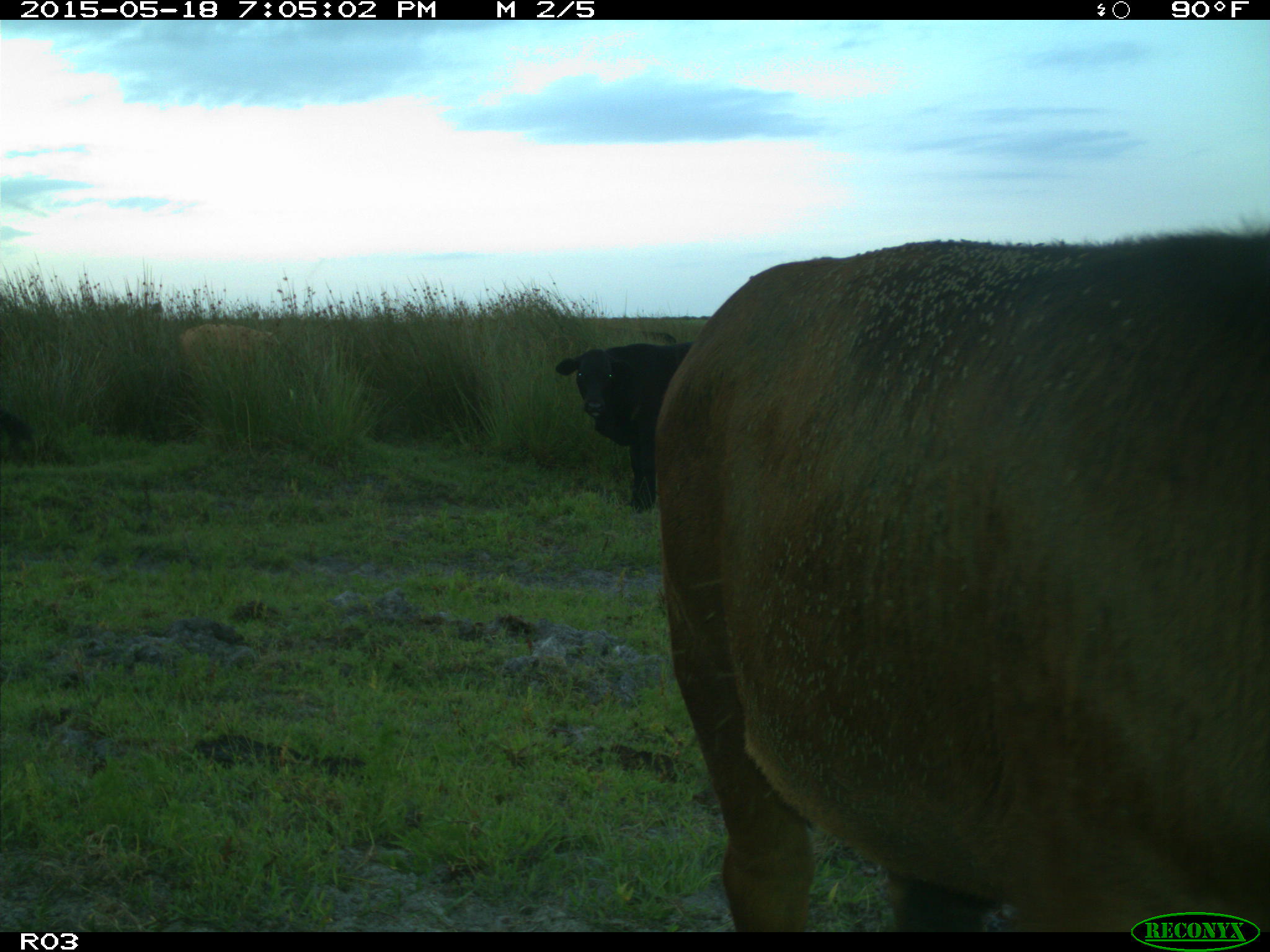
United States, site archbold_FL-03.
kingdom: Animalia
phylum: Chordata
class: Mammalia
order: Artiodactyla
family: Bovidae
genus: Bos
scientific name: Bos taurus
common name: domestic cow